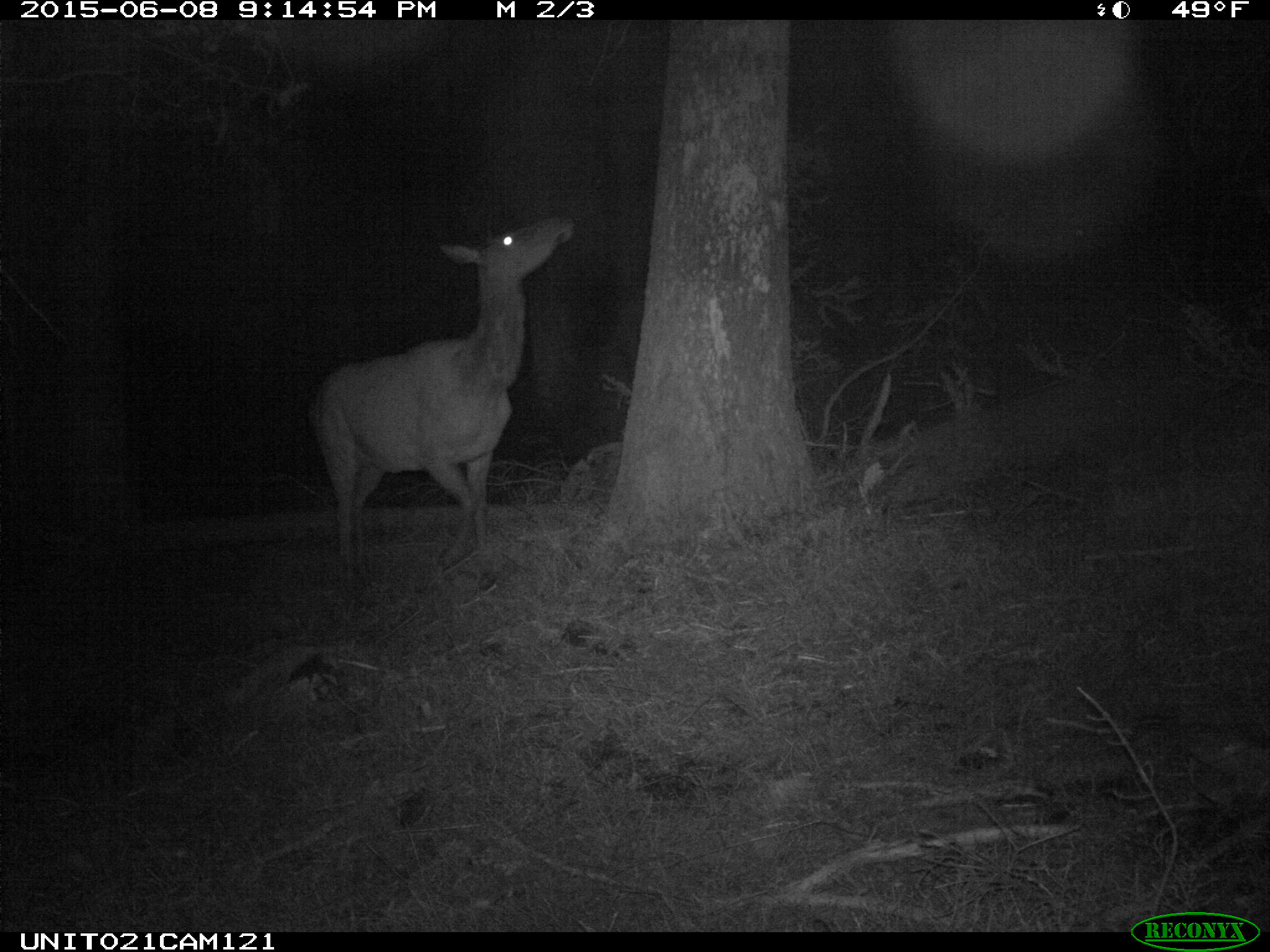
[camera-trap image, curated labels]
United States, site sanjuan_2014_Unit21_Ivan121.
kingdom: Animalia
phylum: Chordata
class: Mammalia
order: Artiodactyla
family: Cervidae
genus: Cervus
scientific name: Cervus elaphus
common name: red deer